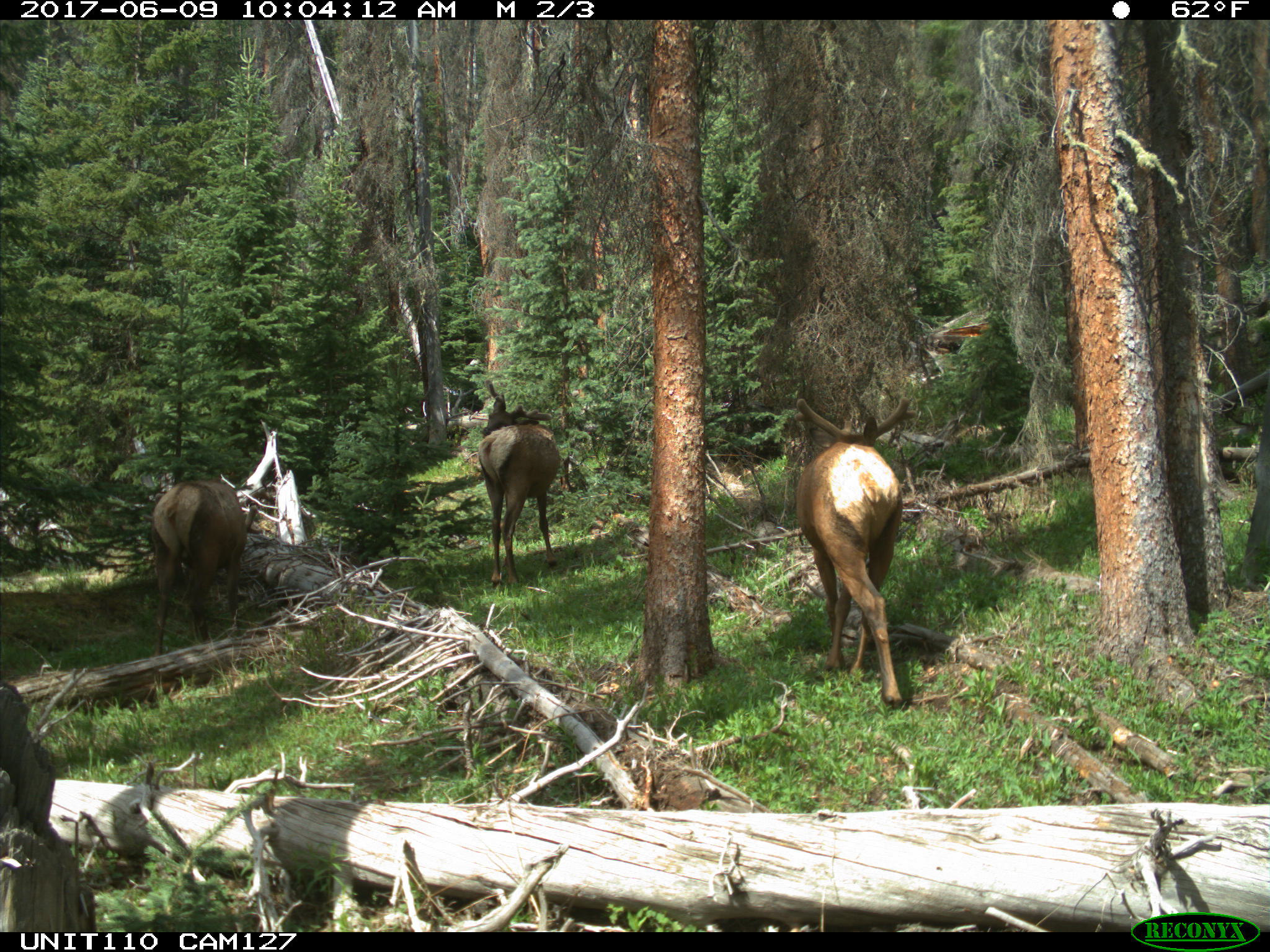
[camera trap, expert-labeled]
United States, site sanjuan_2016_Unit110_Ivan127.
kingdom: Animalia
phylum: Chordata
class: Mammalia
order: Artiodactyla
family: Cervidae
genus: Cervus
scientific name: Cervus elaphus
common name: red deer